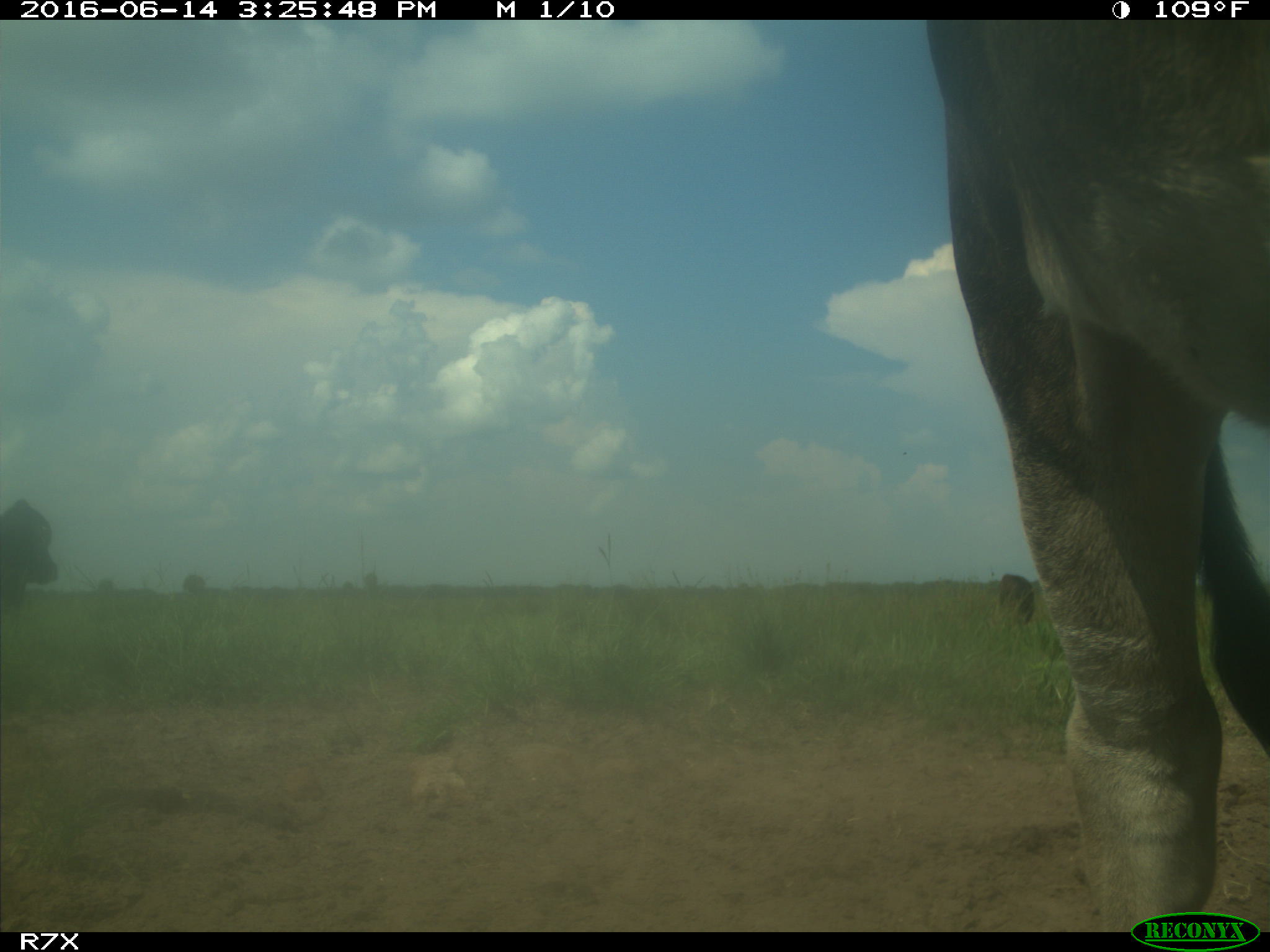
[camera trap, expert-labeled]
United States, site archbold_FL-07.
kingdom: Animalia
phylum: Chordata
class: Mammalia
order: Artiodactyla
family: Bovidae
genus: Bos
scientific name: Bos taurus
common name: domestic cow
Bos taurus (domestic cow).